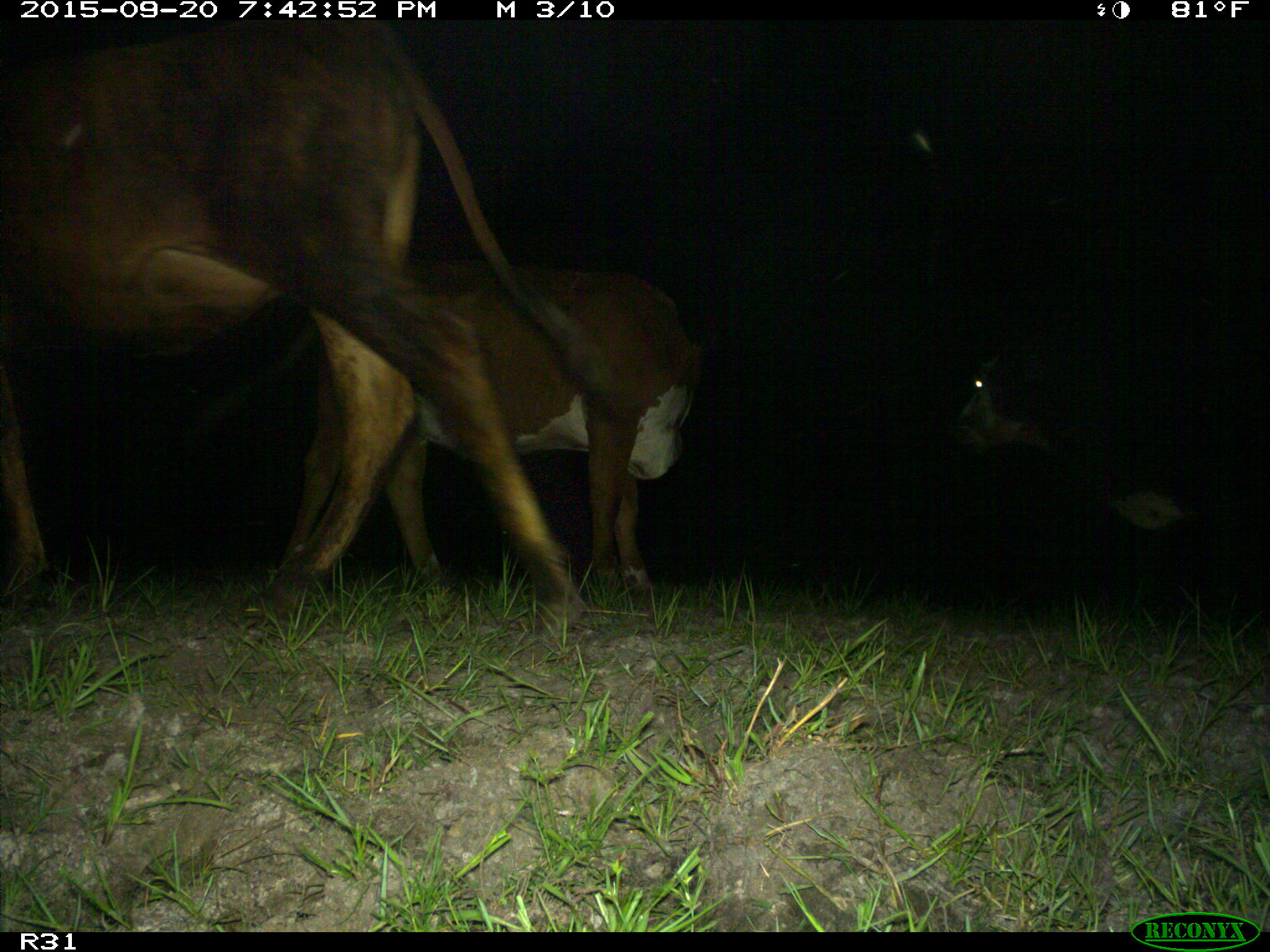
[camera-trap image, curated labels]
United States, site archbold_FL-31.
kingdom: Animalia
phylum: Chordata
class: Mammalia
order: Artiodactyla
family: Bovidae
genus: Bos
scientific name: Bos taurus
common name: domestic cow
Bos taurus (domestic cow).